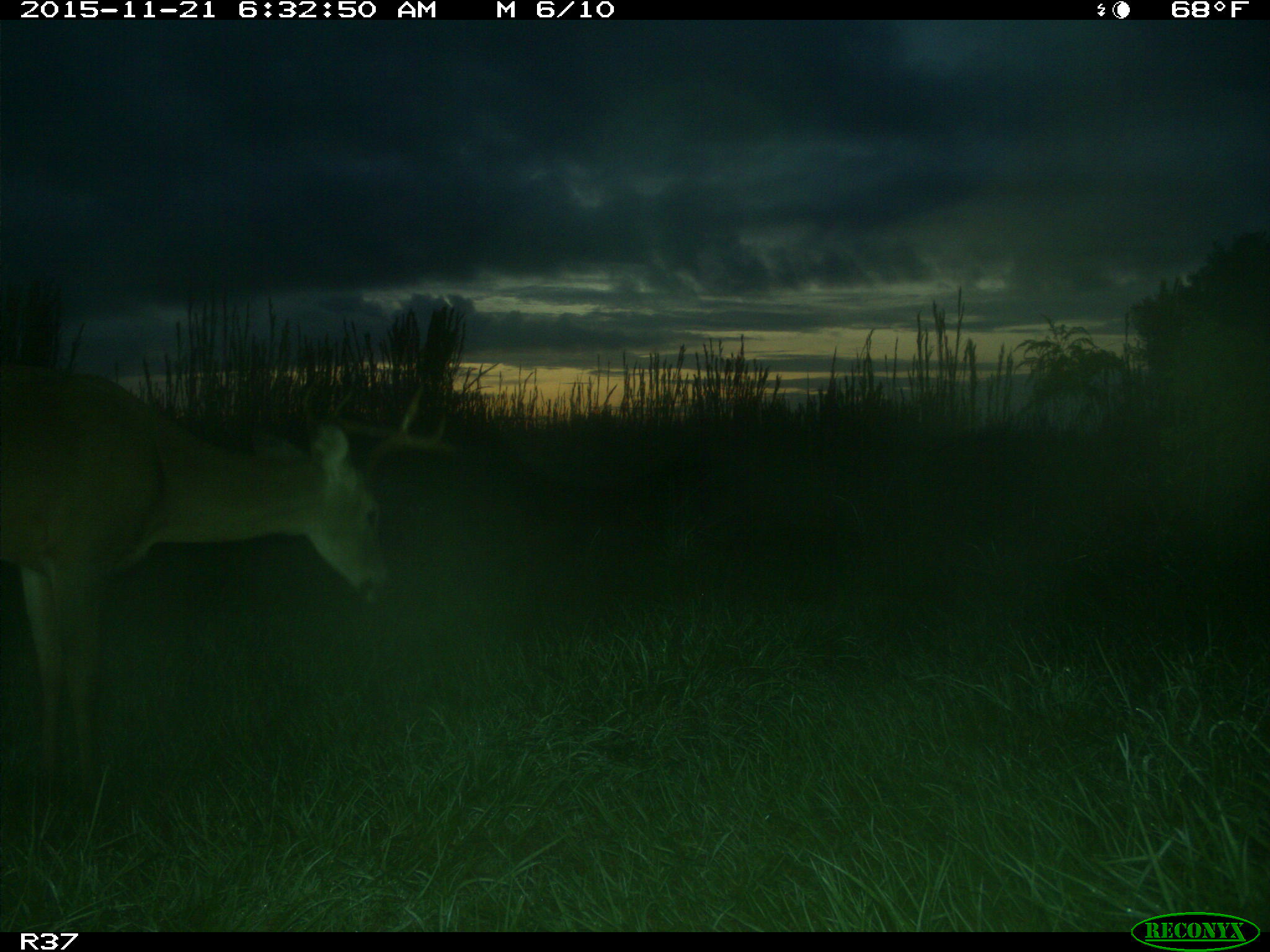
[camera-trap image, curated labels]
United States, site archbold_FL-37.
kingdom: Animalia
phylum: Chordata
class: Mammalia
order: Artiodactyla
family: Cervidae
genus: Odocoileus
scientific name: Odocoileus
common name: deer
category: unidentified deer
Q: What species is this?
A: Unidentified deer (deer) (Odocoileus).